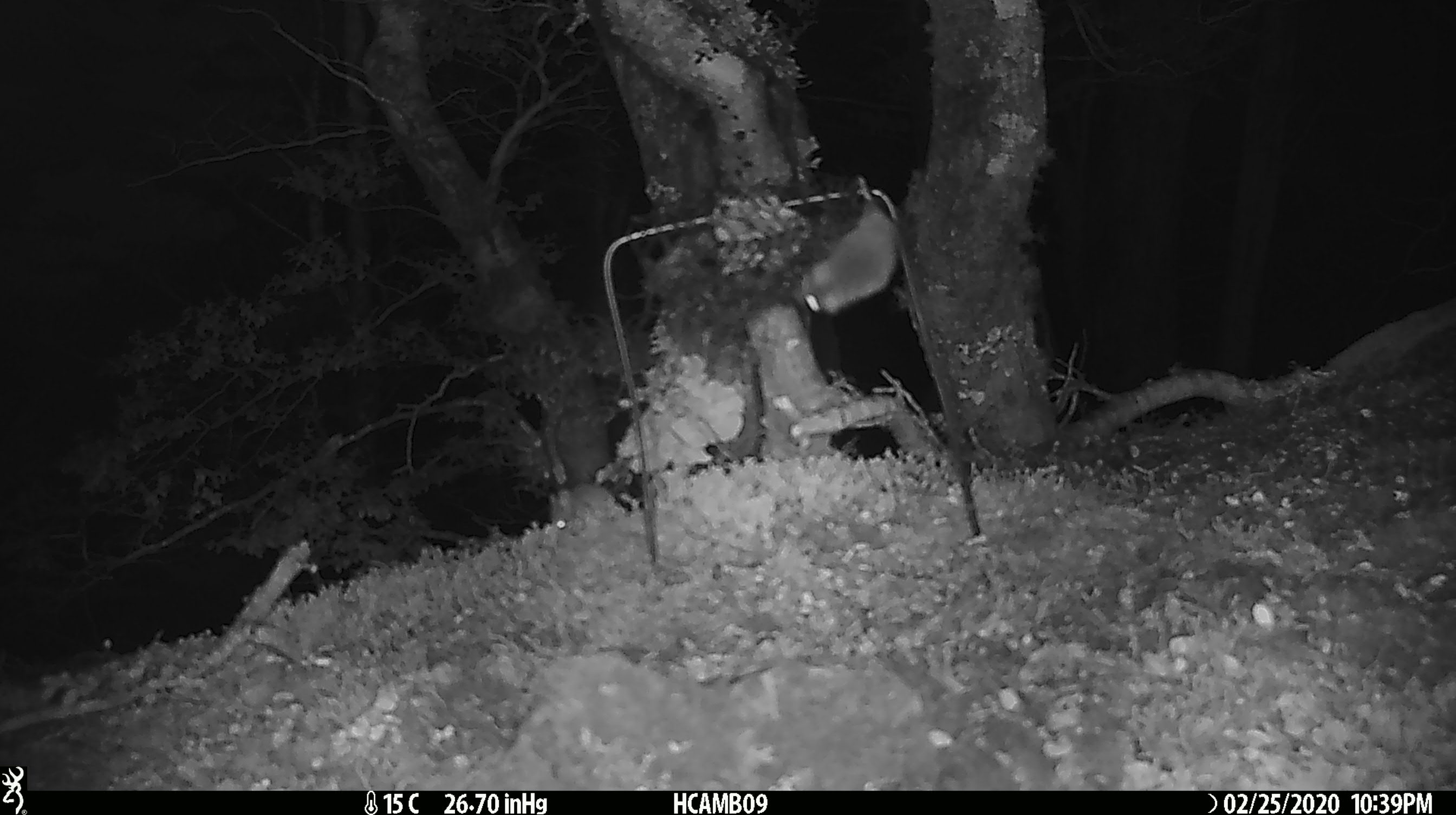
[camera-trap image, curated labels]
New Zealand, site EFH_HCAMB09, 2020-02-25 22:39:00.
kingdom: Animalia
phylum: Chordata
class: Mammalia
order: Rodentia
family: Muridae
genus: Mus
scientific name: Mus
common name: mouse